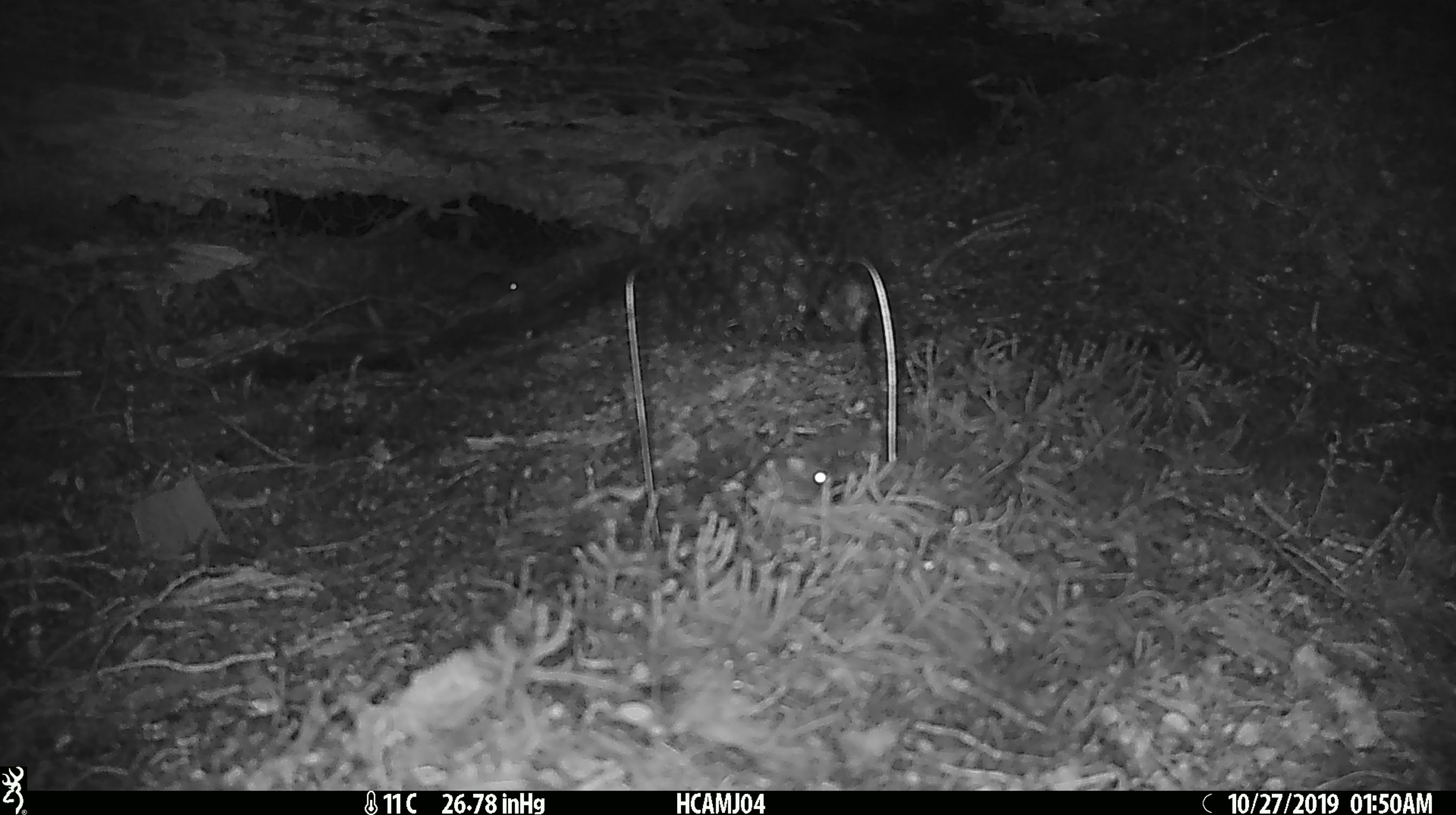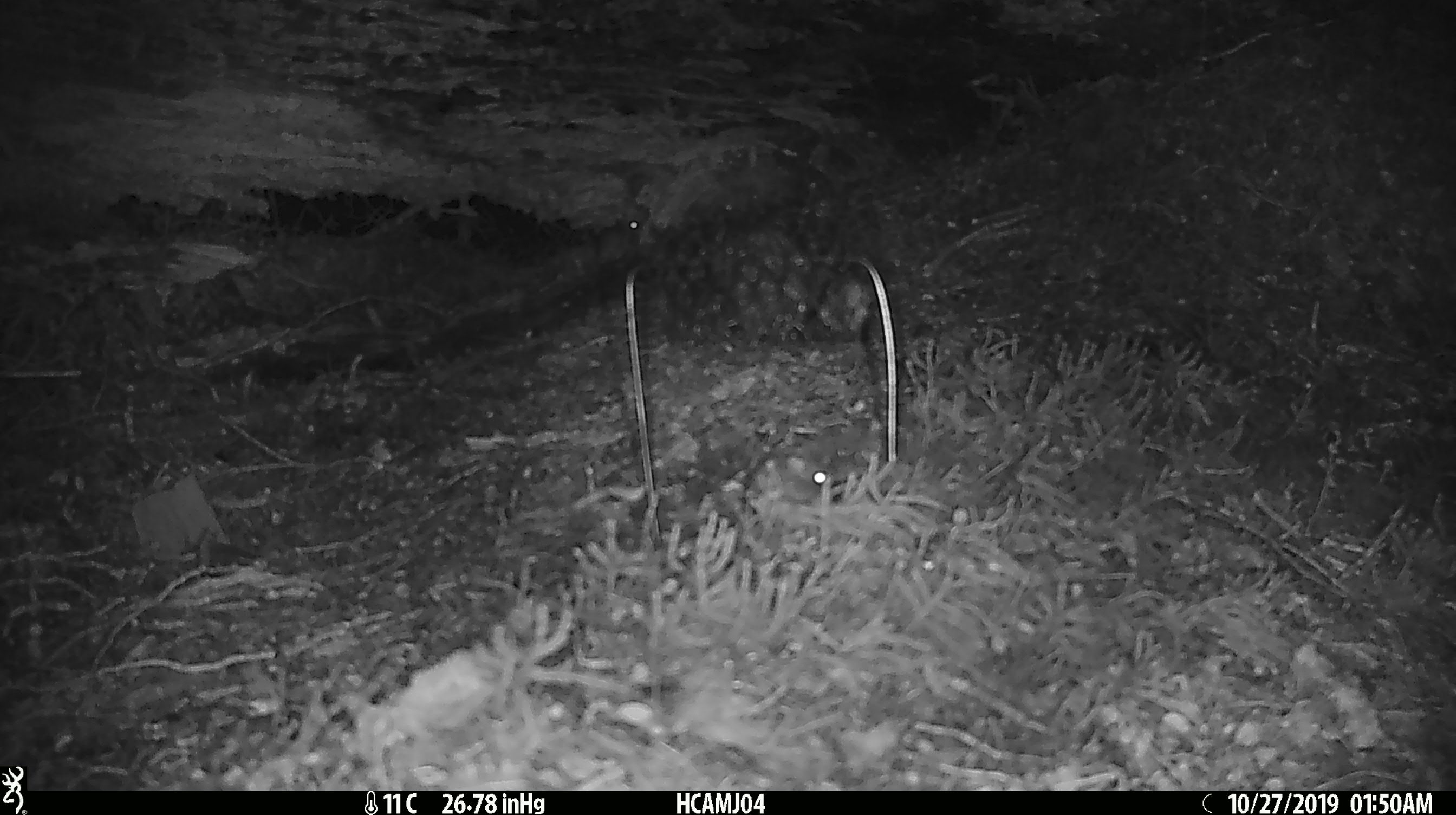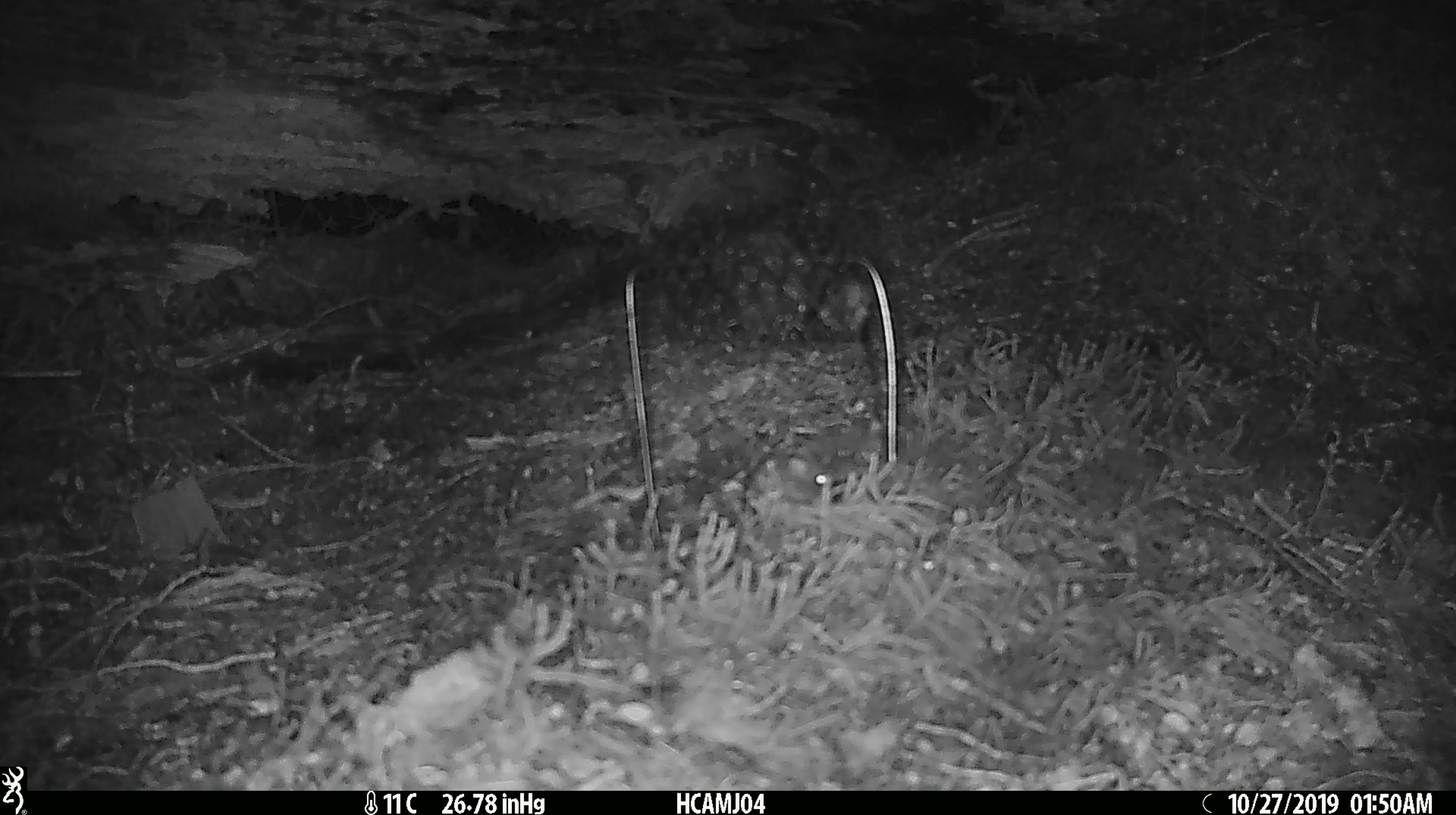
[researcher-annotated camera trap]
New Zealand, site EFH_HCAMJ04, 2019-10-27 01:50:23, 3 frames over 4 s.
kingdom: Animalia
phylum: Chordata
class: Mammalia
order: Rodentia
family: Muridae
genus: Mus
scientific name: Mus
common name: mouse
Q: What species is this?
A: Mouse (Mus).